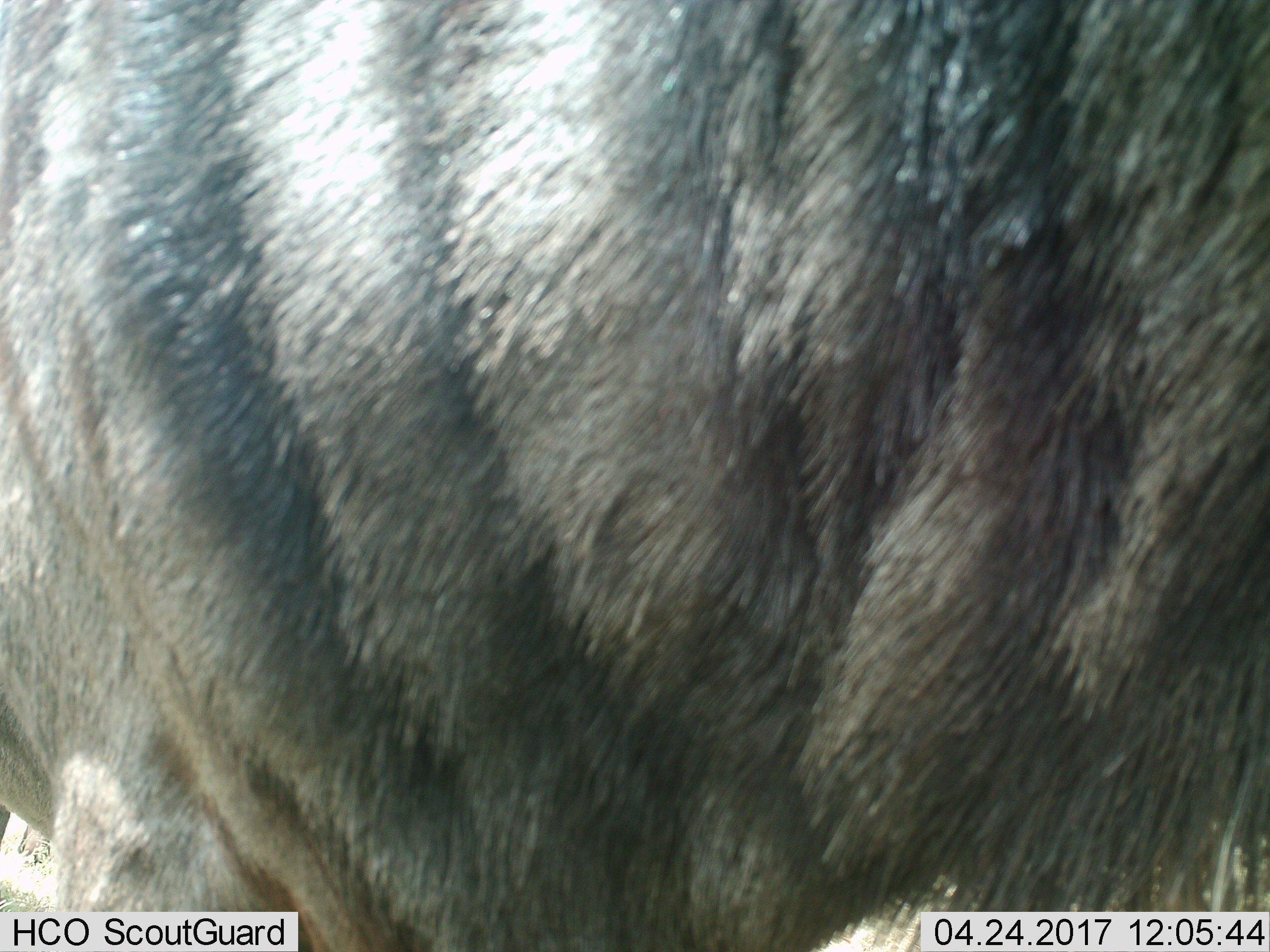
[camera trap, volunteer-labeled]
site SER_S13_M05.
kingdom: Animalia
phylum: Chordata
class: Mammalia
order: Artiodactyla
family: Bovidae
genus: Connochaetes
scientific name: Connochaetes taurinus taurinus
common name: blue wildebeest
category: wildebeestblue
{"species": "wildebeestblue (blue wildebeest) (Connochaetes taurinus taurinus)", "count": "1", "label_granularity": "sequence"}